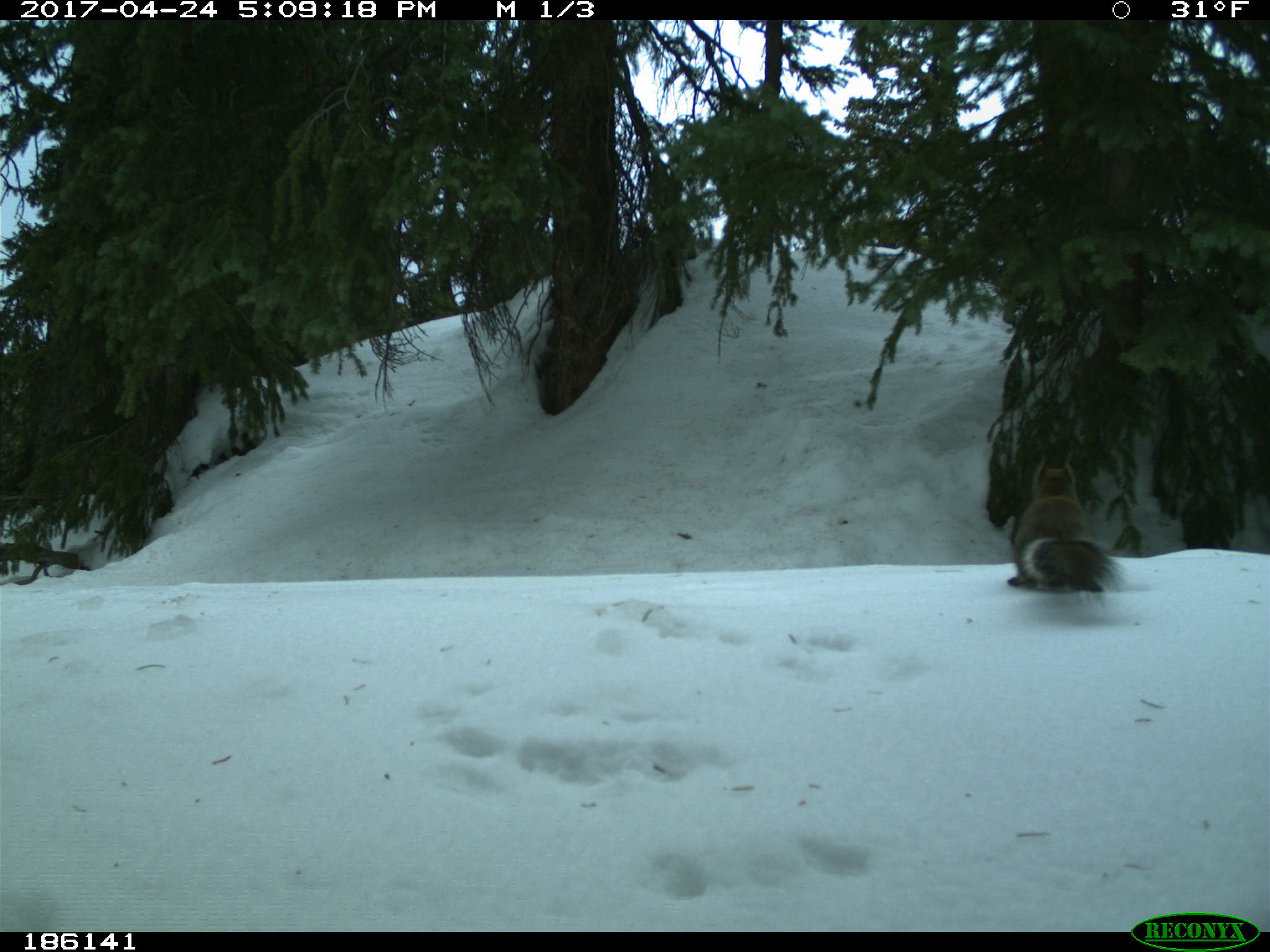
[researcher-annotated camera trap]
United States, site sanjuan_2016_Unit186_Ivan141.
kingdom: Animalia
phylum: Chordata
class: Mammalia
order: Rodentia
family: Sciuridae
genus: Tamiasciurus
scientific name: Tamiasciurus hudsonicus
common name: american red squirrel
Tamiasciurus hudsonicus (american red squirrel).